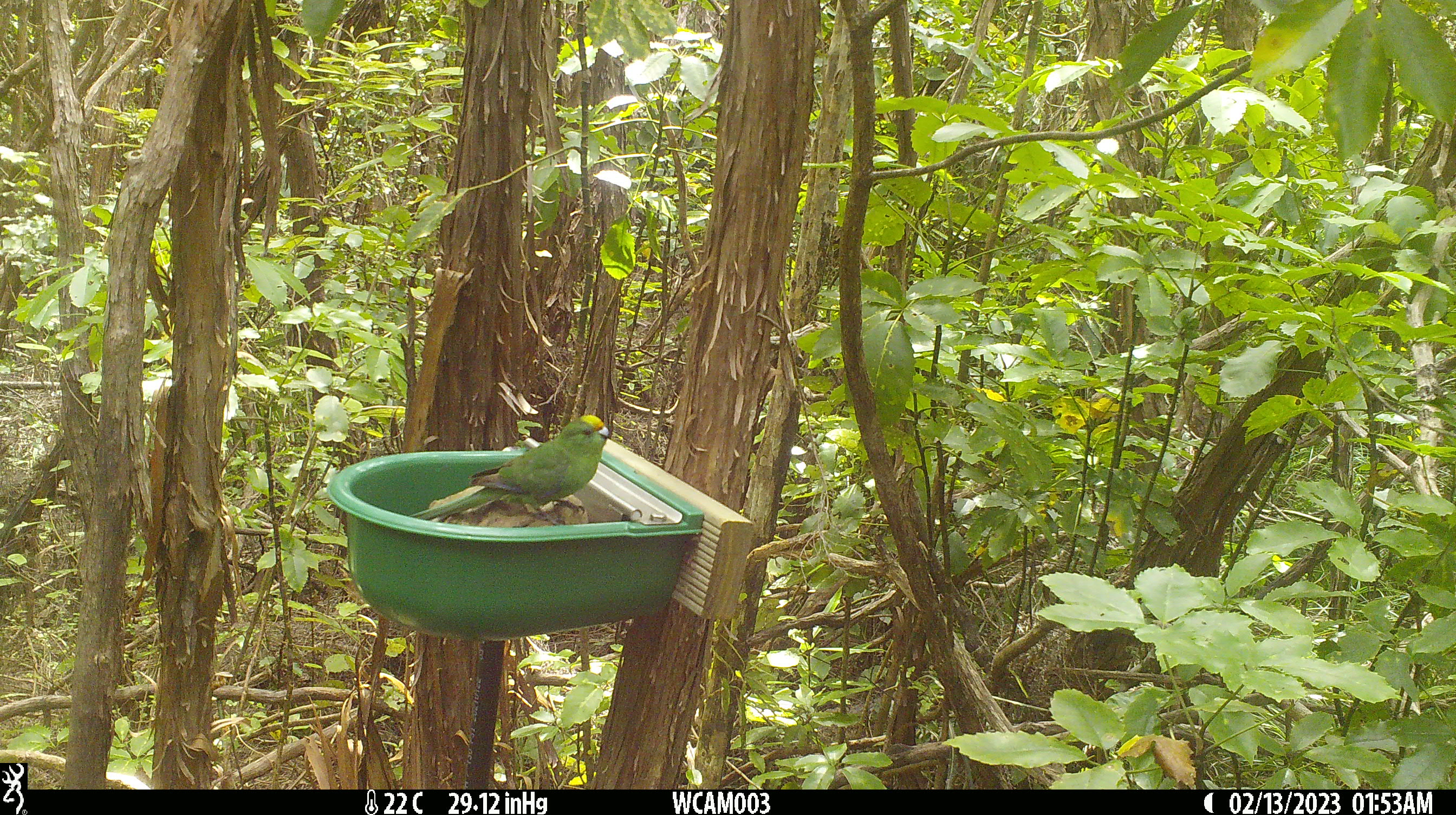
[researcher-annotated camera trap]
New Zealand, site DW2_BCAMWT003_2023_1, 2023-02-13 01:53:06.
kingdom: Animalia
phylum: Chordata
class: Aves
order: Psittaciformes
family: Psittaculidae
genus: Cyanoramphus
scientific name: Cyanoramphus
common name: parakeet